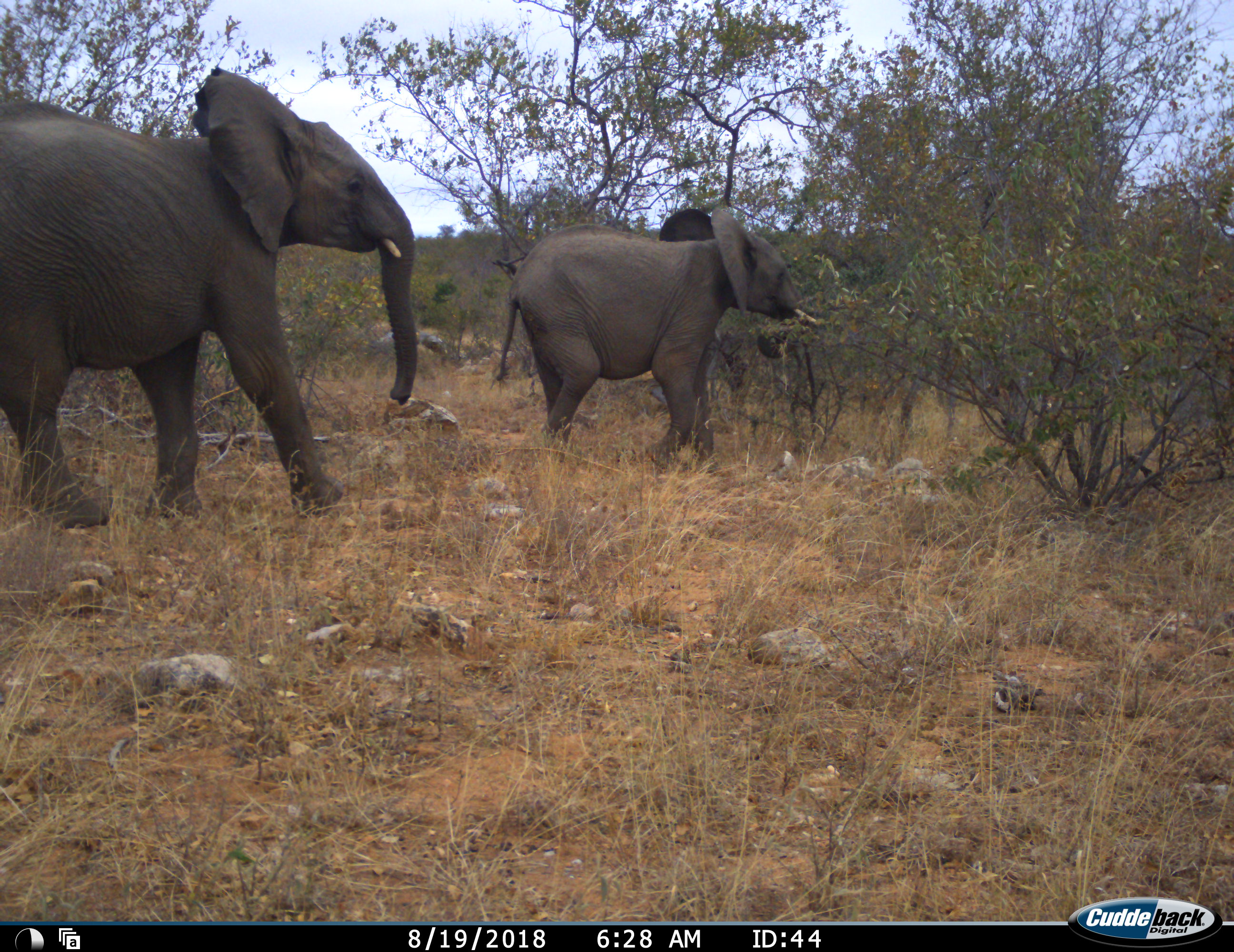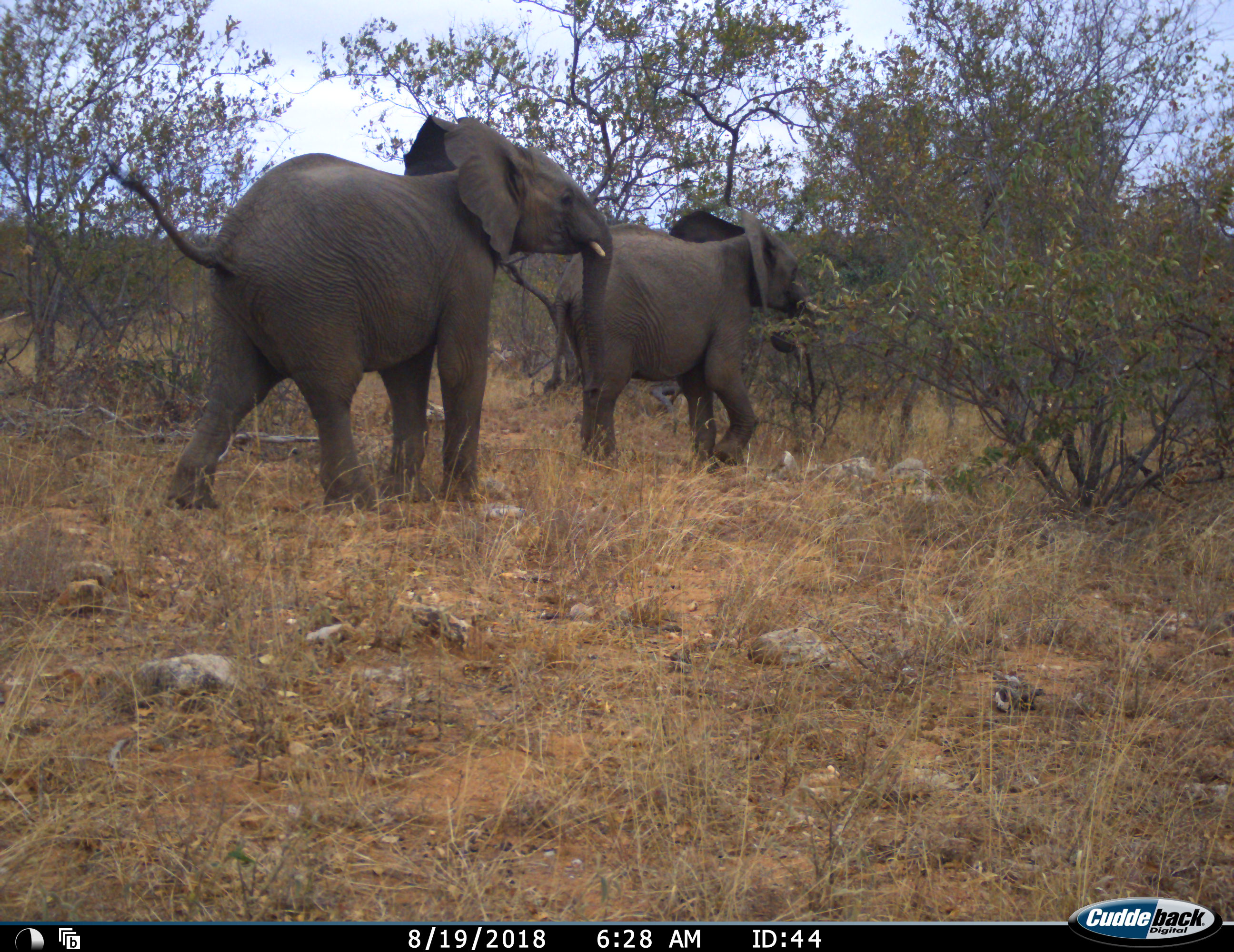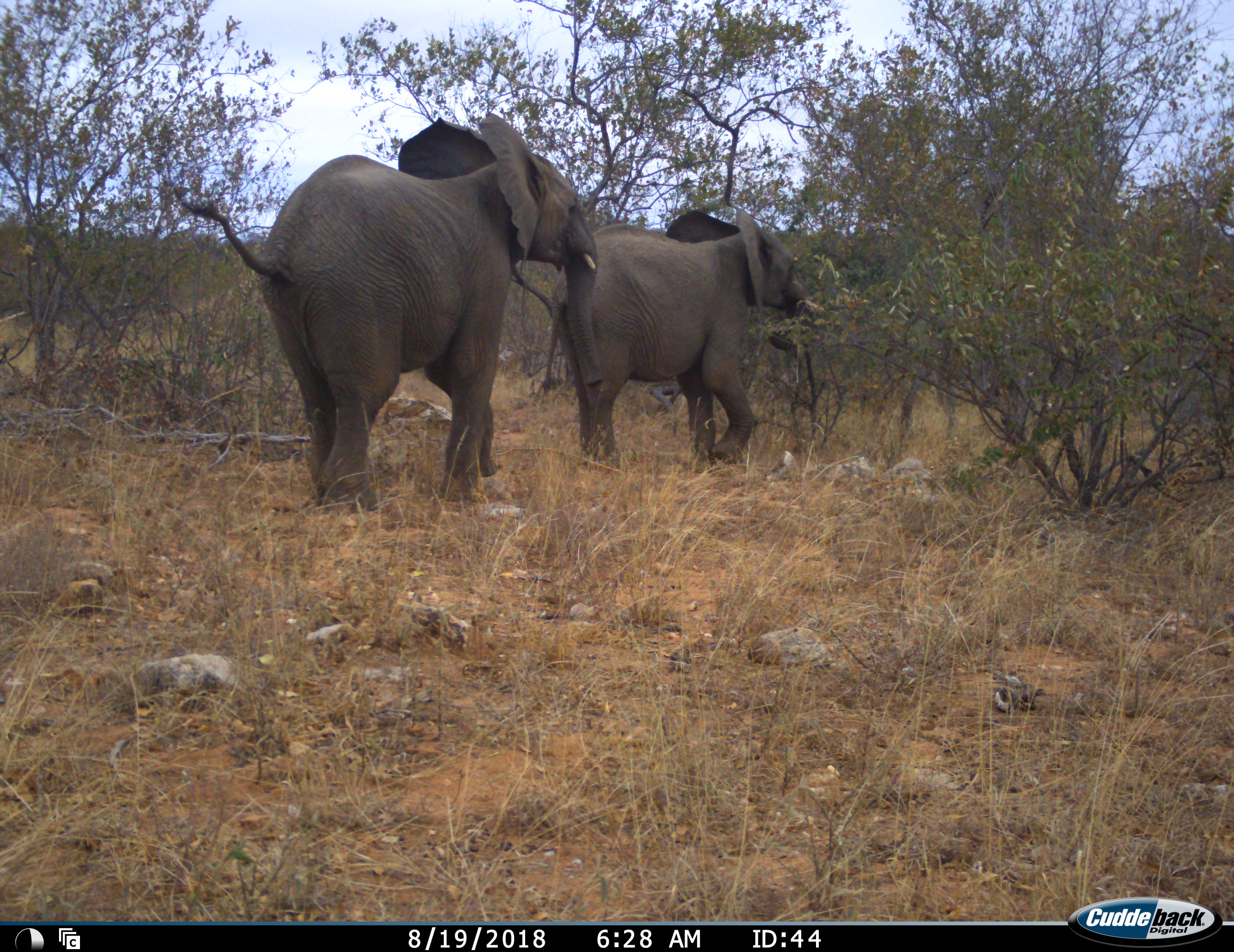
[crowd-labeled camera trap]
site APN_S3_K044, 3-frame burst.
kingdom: Animalia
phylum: Chordata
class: Mammalia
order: Proboscidea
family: Elephantidae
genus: Loxodonta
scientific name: Loxodonta africana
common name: african bush elephant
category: elephant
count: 2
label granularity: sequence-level